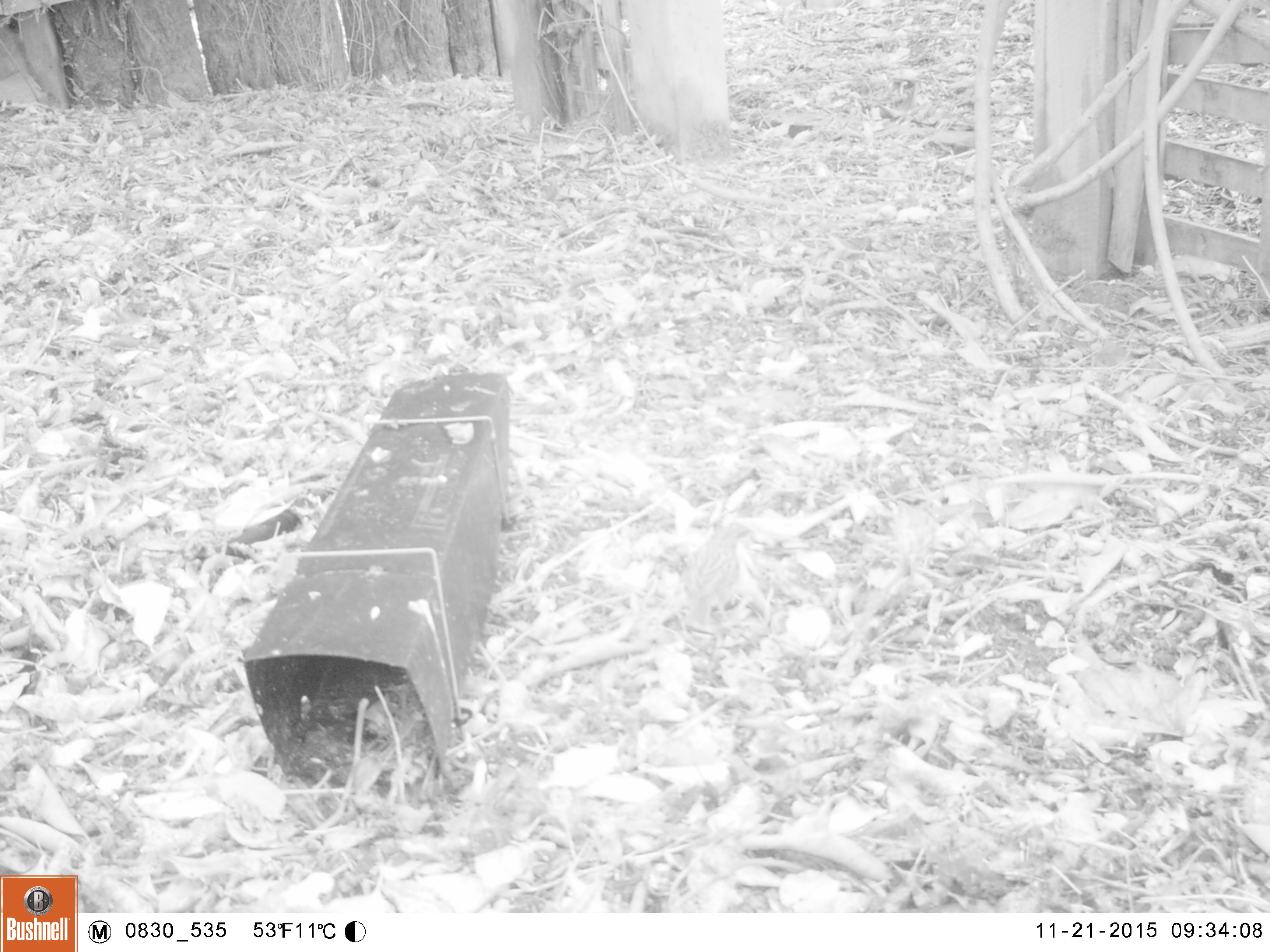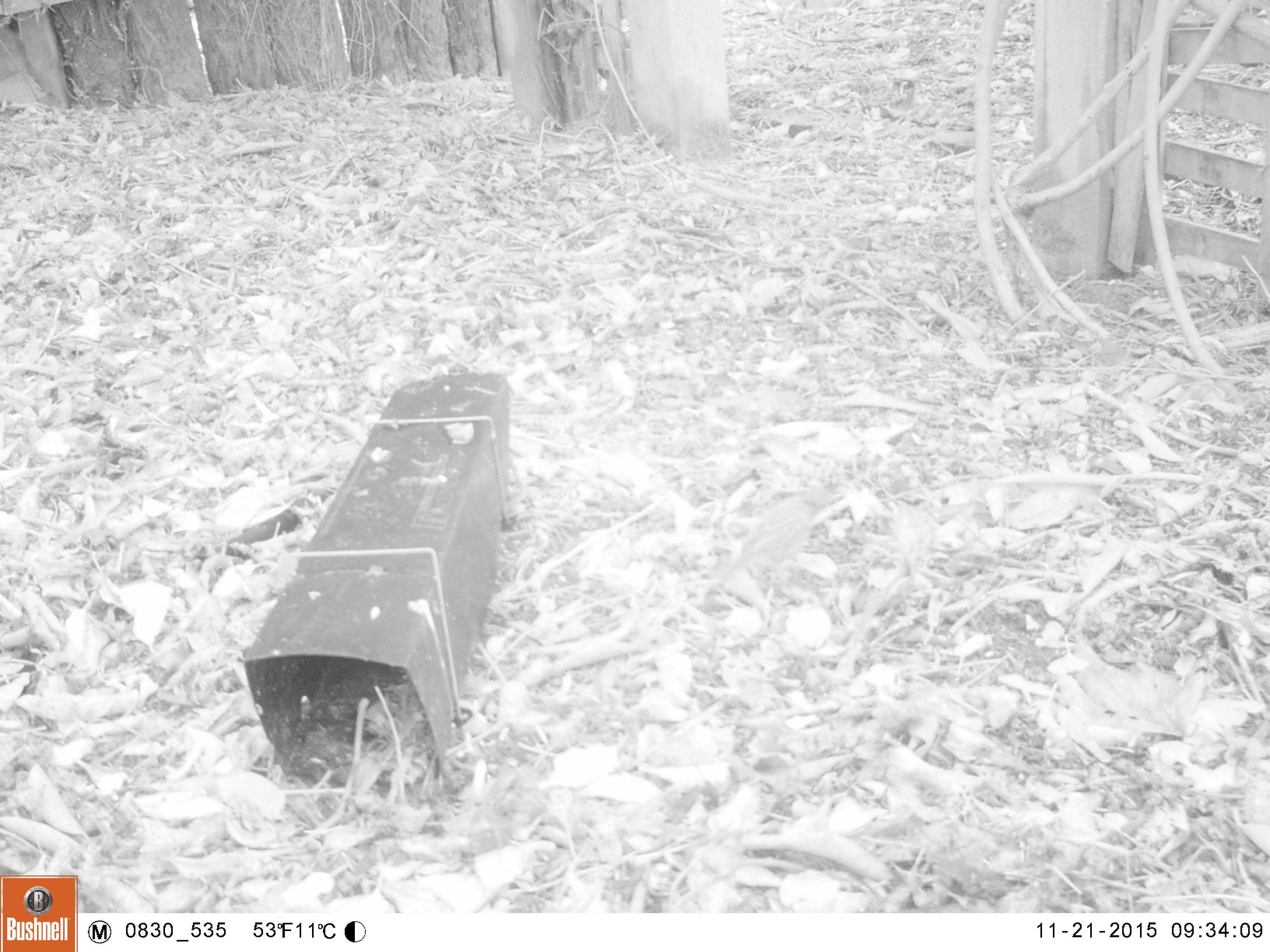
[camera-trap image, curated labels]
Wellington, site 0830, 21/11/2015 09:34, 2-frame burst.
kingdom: Animalia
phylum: Chordata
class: Aves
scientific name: Aves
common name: bird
Bird (Aves).